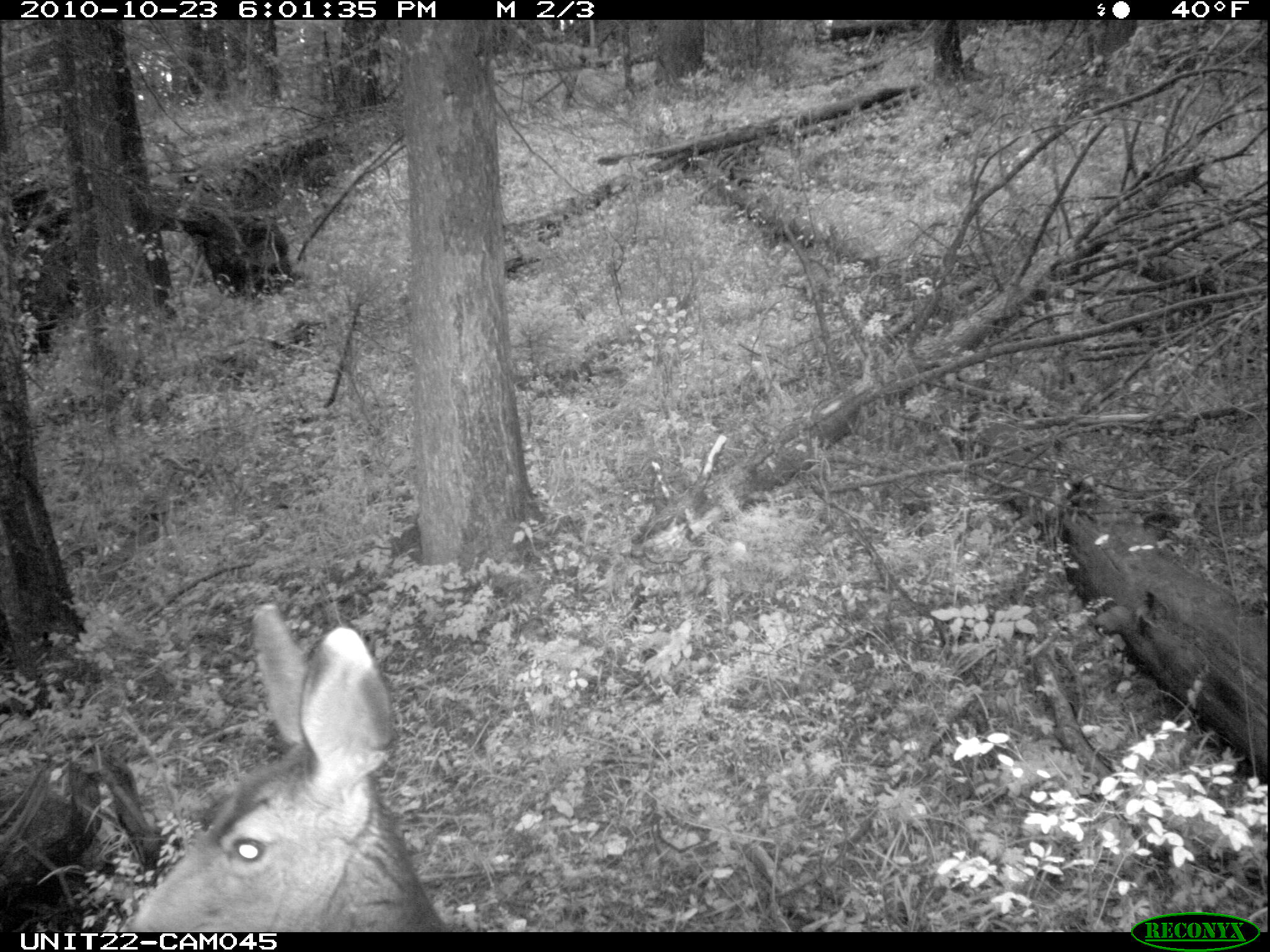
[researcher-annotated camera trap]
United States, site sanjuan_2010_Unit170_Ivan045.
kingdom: Animalia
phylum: Chordata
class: Mammalia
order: Artiodactyla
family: Cervidae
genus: Odocoileus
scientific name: Odocoileus hemionus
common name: mule deer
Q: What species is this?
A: Odocoileus hemionus (mule deer).